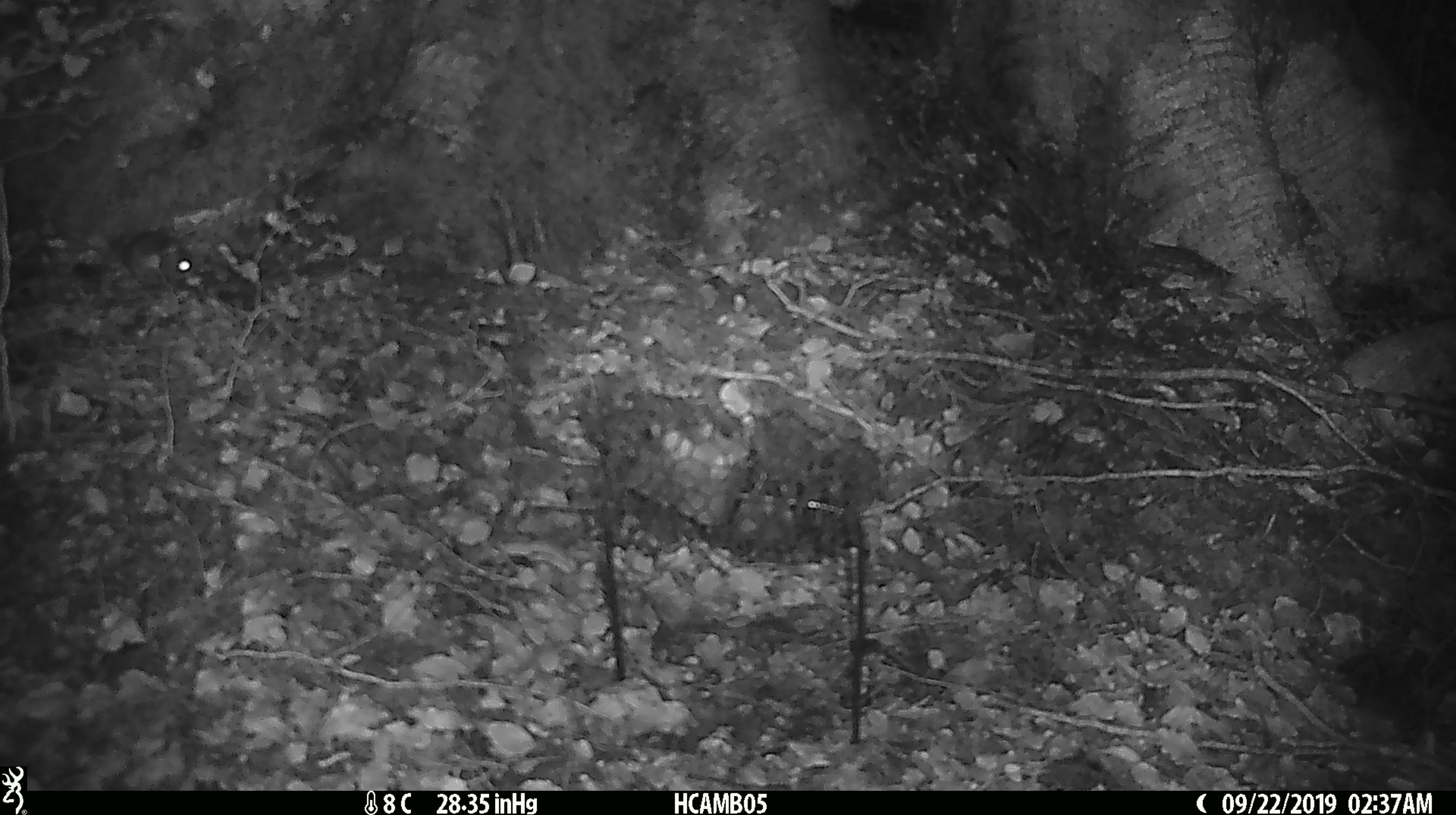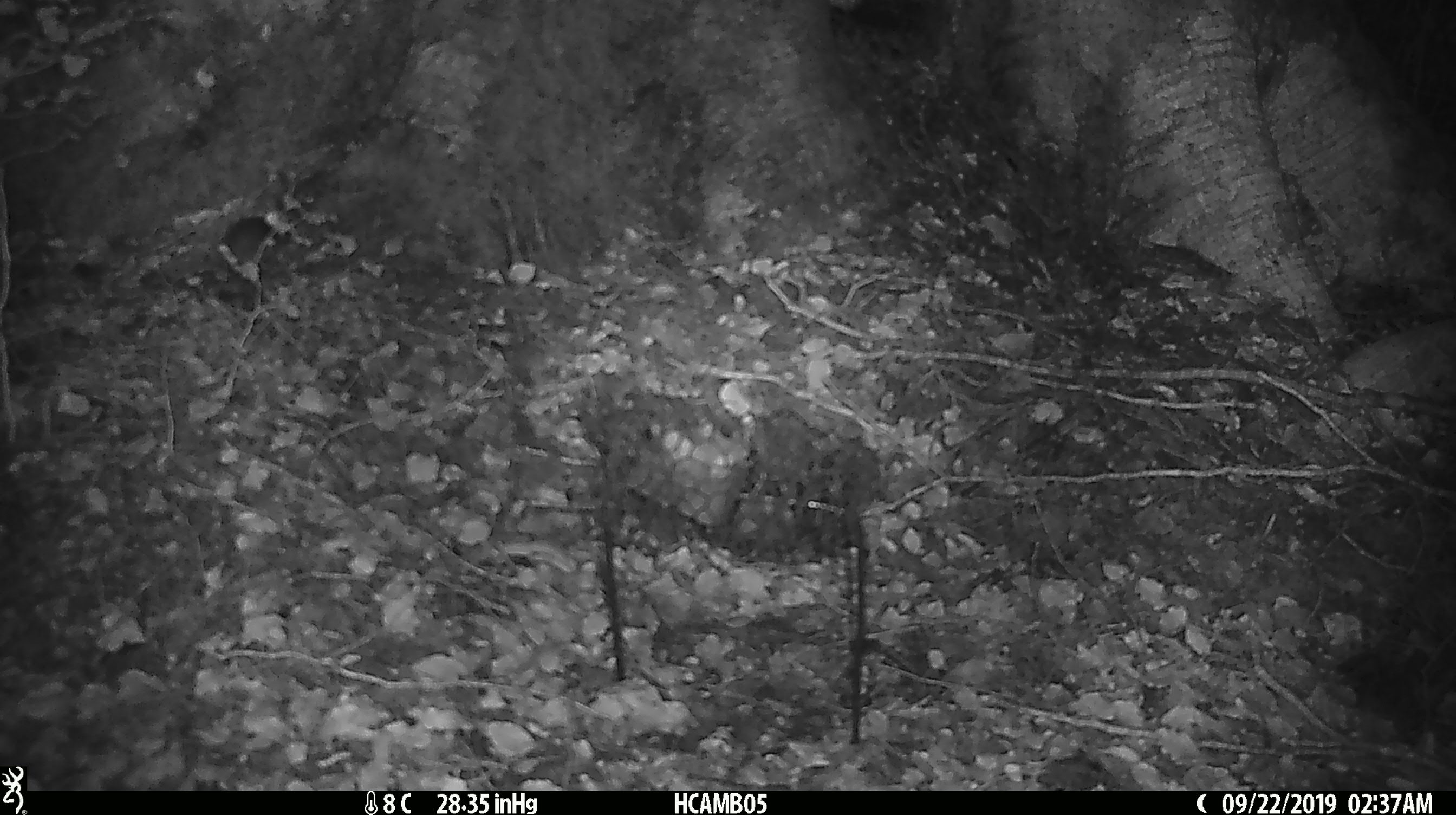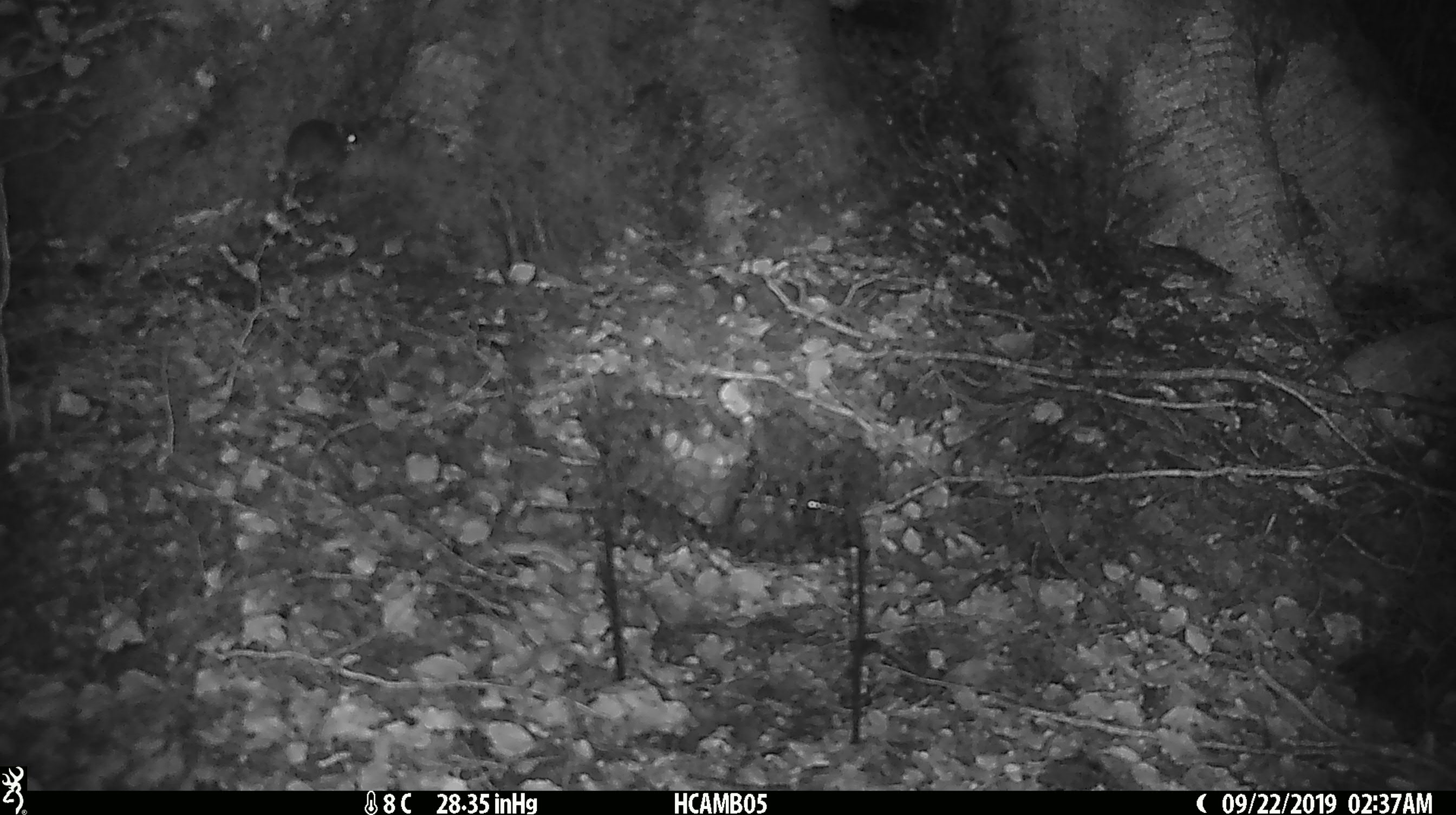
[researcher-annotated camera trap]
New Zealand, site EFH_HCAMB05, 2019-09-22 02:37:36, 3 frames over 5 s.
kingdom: Animalia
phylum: Chordata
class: Mammalia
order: Rodentia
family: Muridae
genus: Mus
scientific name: Mus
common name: mouse